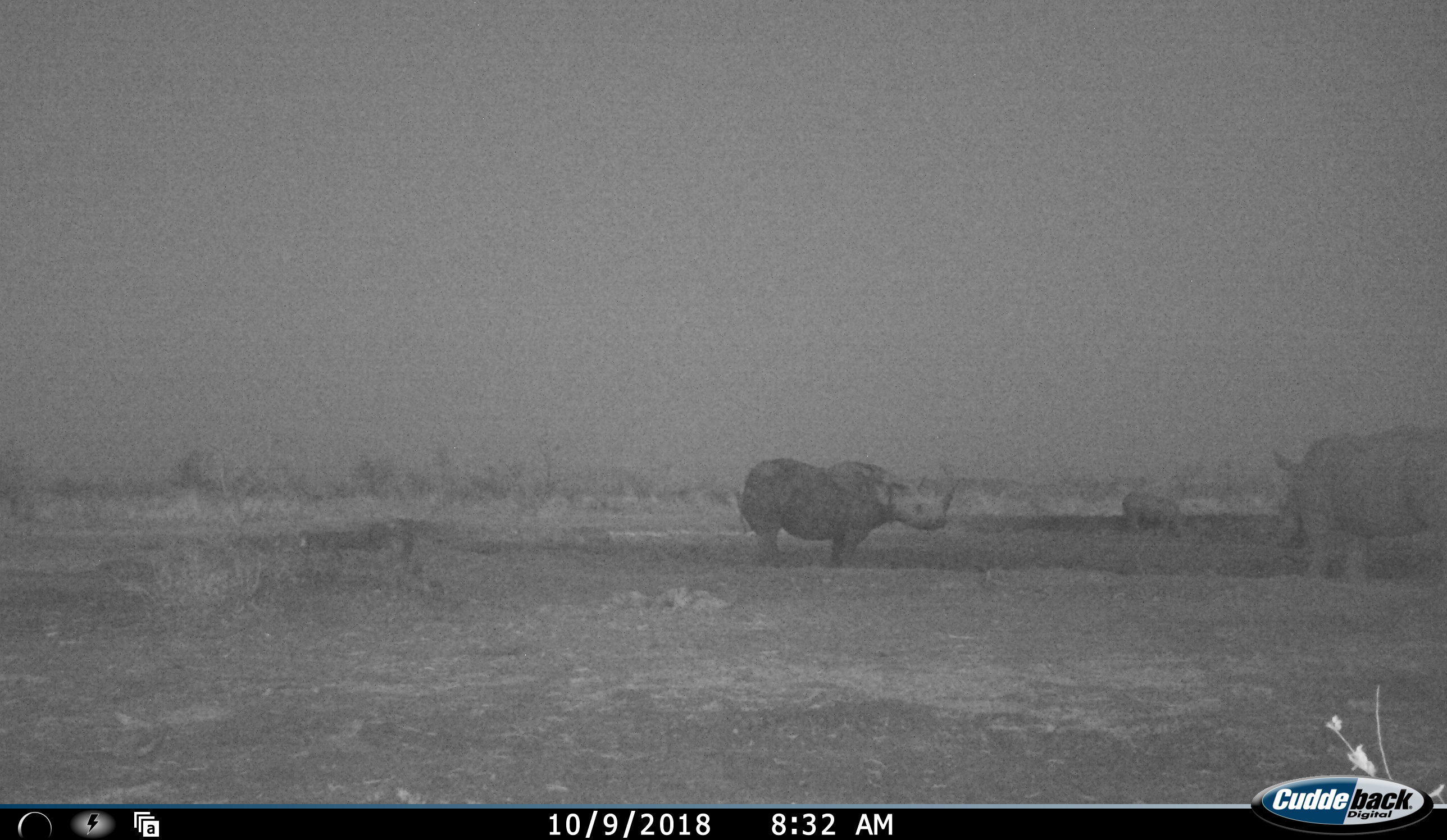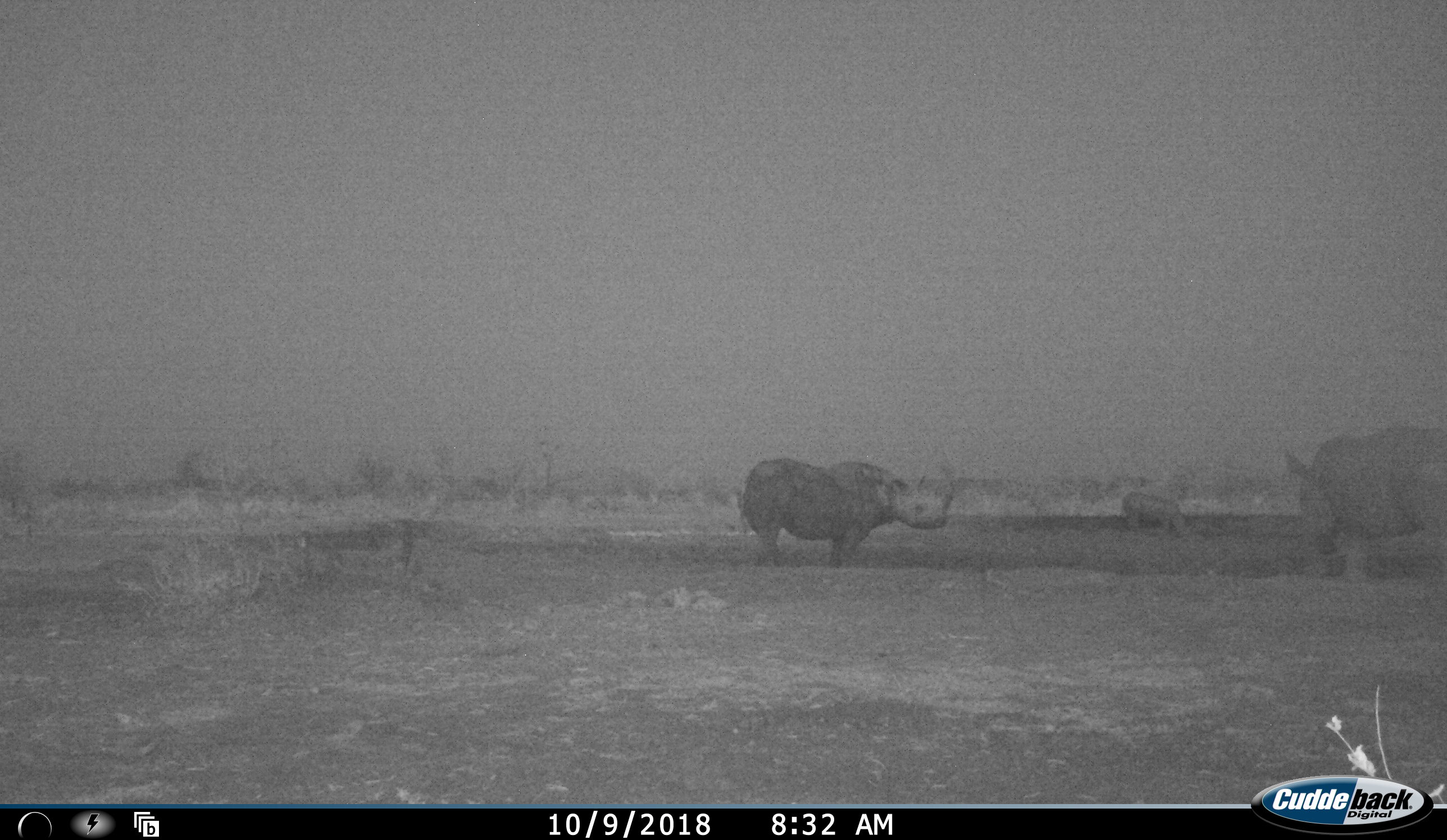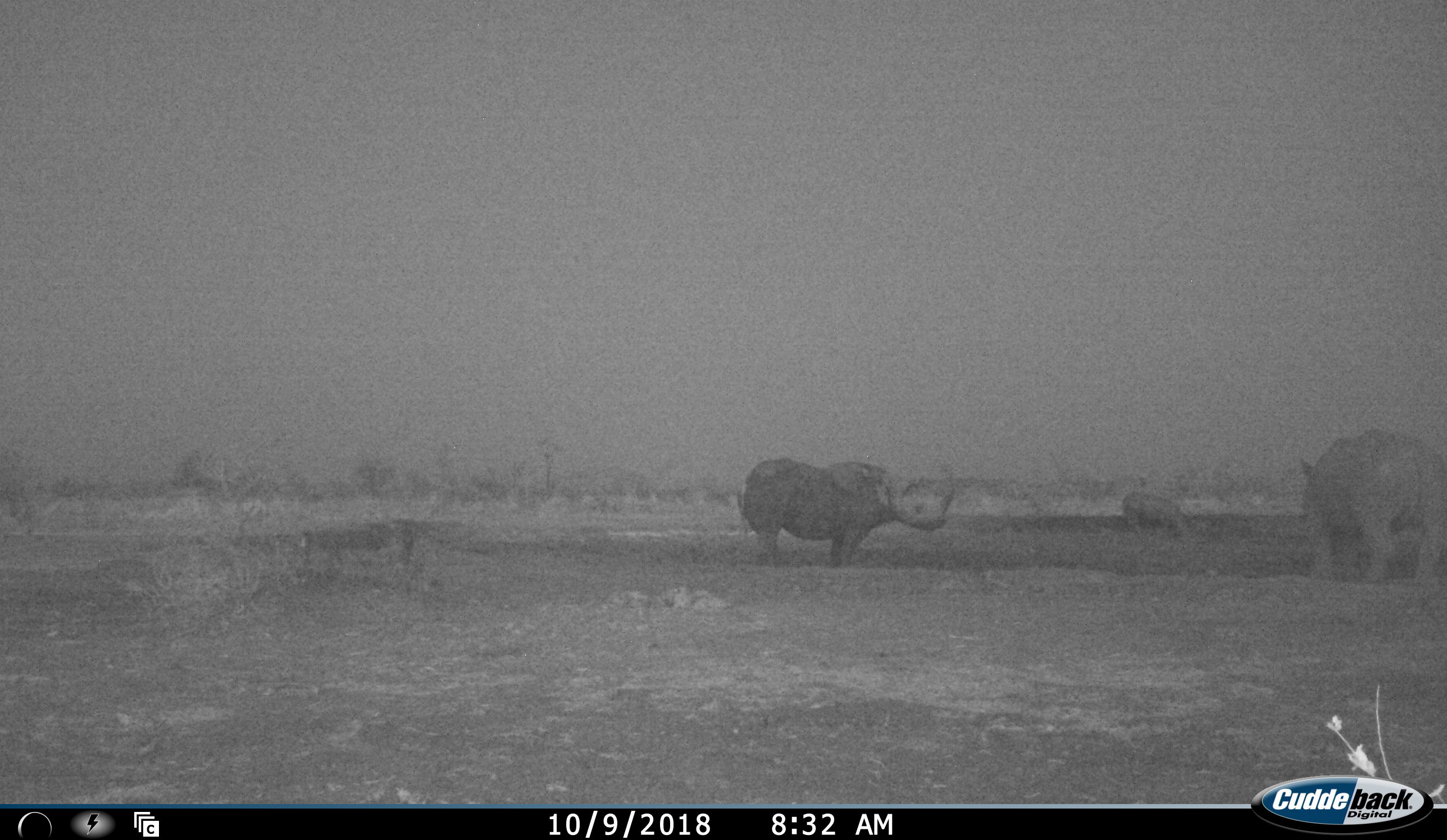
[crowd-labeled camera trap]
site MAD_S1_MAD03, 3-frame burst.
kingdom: Animalia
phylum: Chordata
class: Mammalia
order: Perissodactyla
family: Rhinocerotidae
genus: Diceros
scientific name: Diceros bicornis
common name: black rhinoceros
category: rhinocerosblack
Rhinocerosblack (black rhinoceros) (Diceros bicornis), count 3. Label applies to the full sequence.